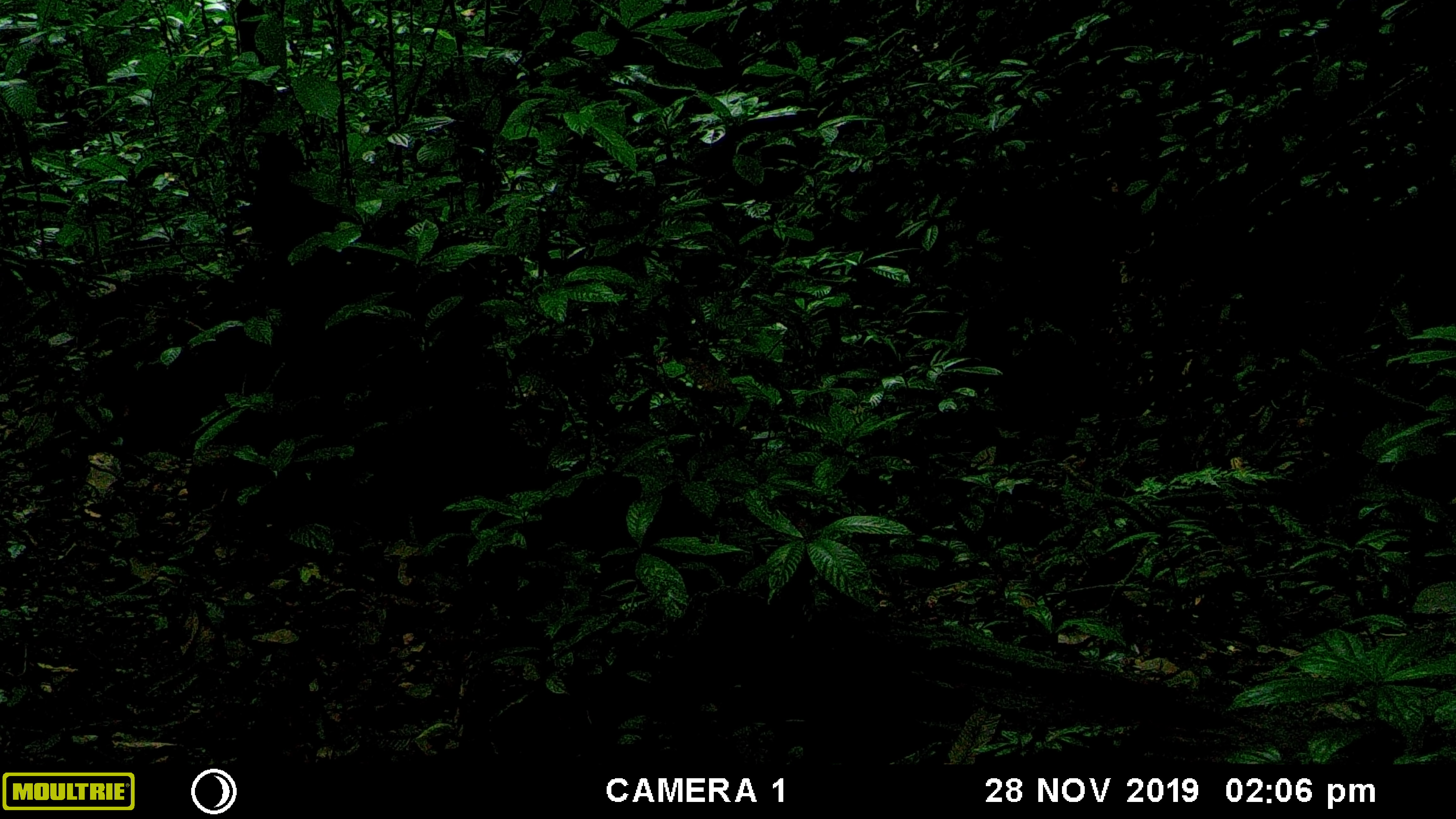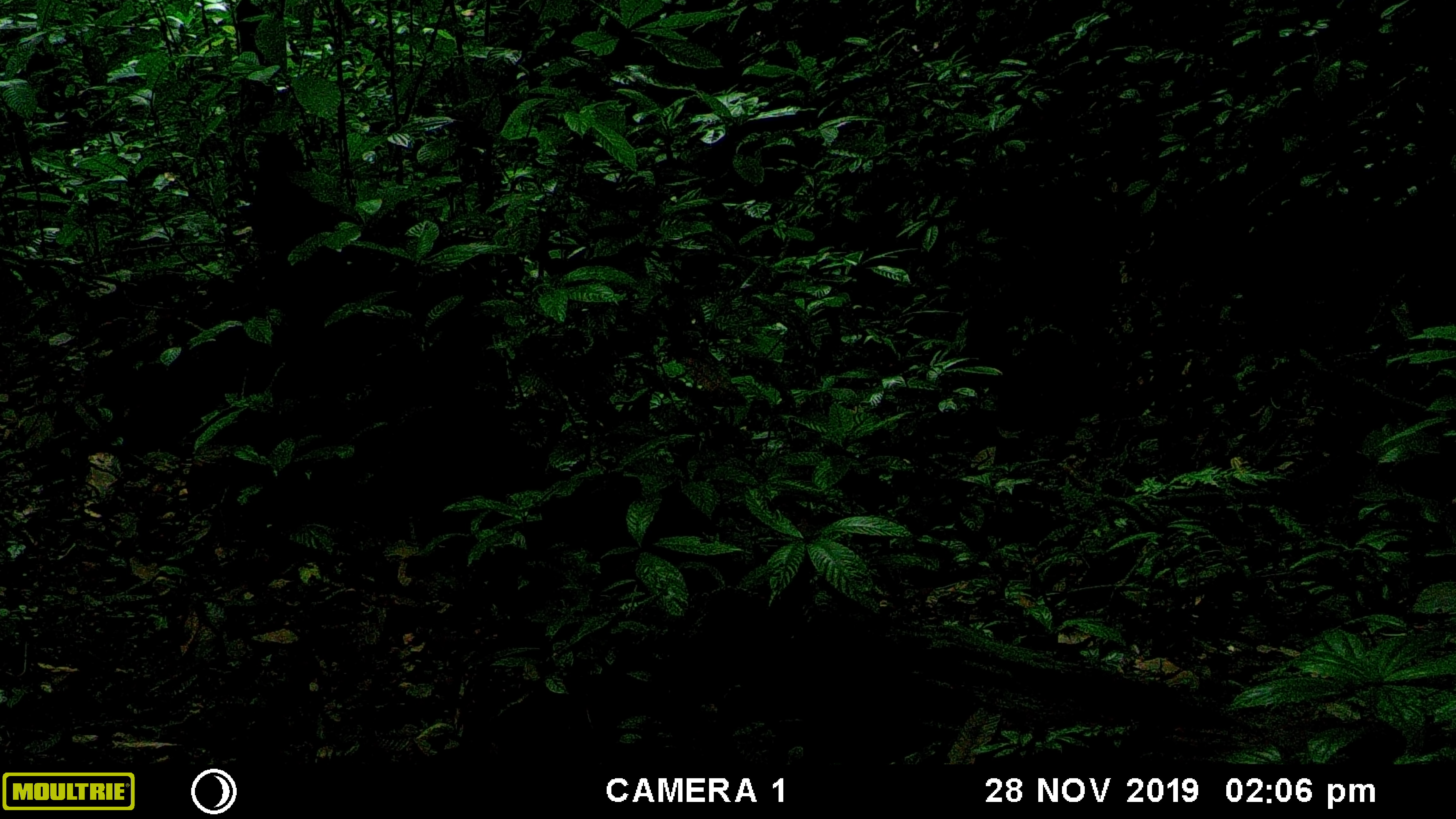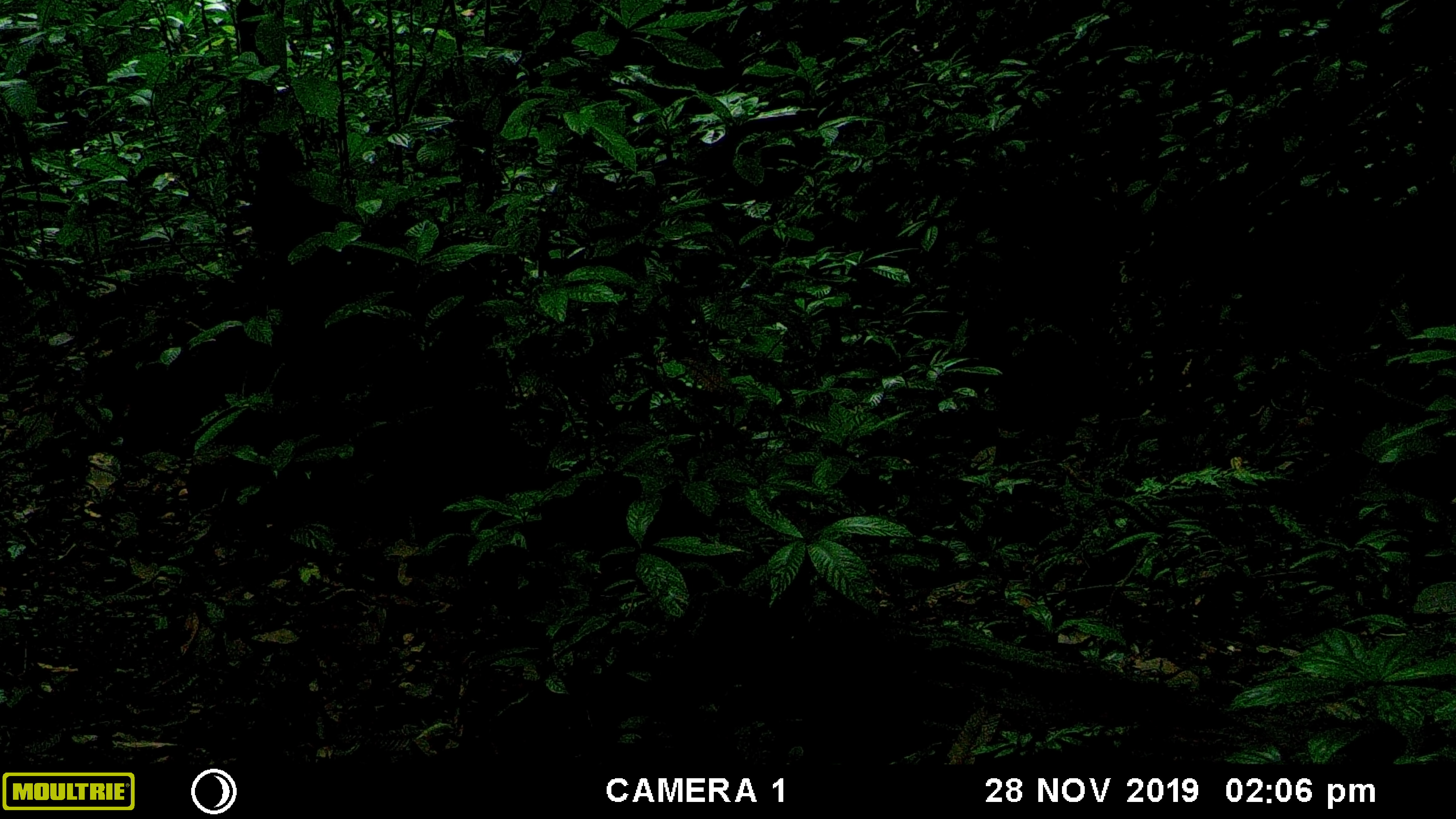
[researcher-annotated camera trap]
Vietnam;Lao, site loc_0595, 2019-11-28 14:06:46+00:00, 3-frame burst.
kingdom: Animalia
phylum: Chordata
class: Aves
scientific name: Aves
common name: bird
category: unidentified bird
Unidentified bird (bird) (Aves). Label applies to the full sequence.